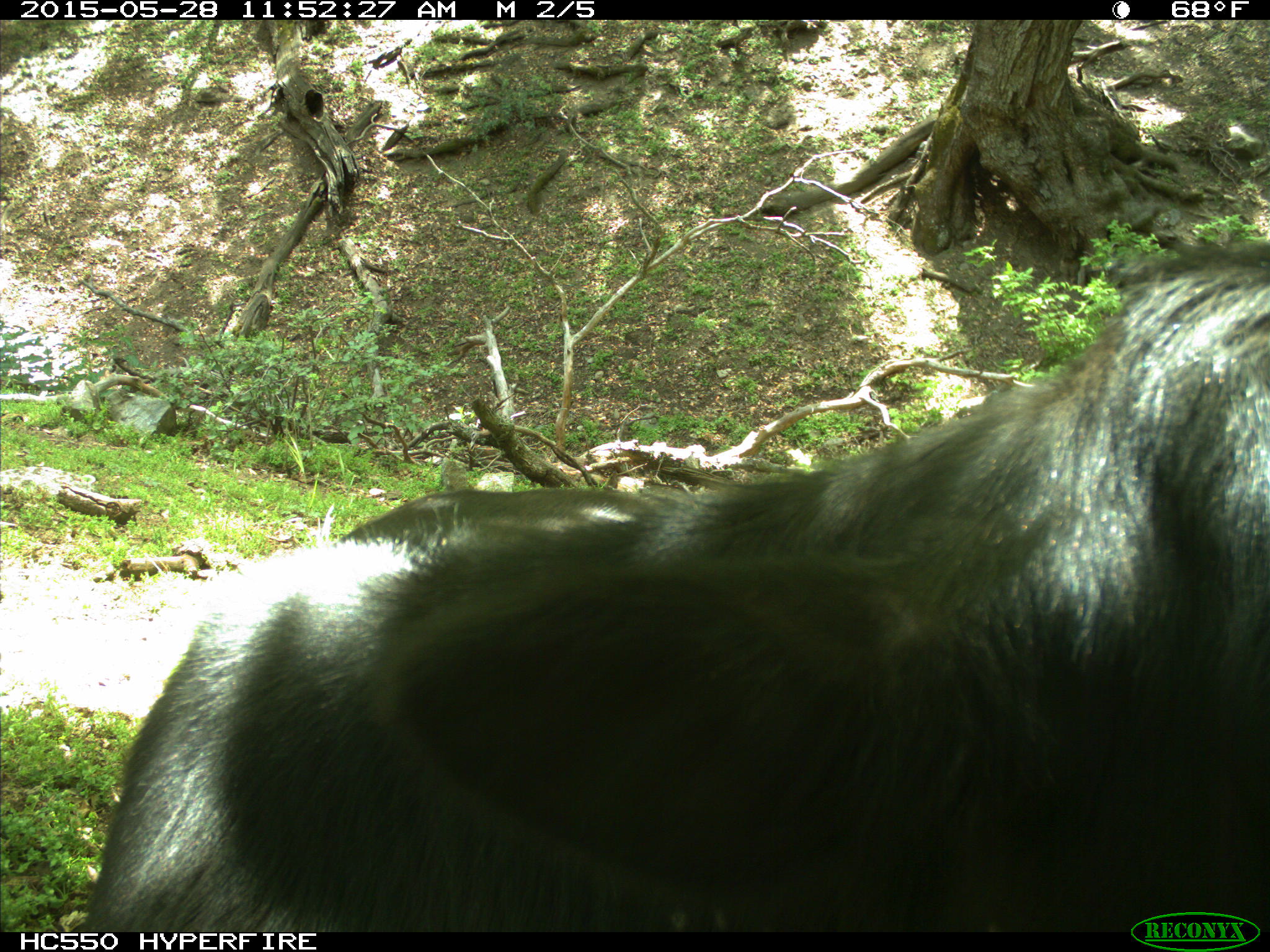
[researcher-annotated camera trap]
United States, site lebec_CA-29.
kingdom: Animalia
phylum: Chordata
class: Mammalia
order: Artiodactyla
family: Bovidae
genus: Bos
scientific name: Bos taurus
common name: domestic cow